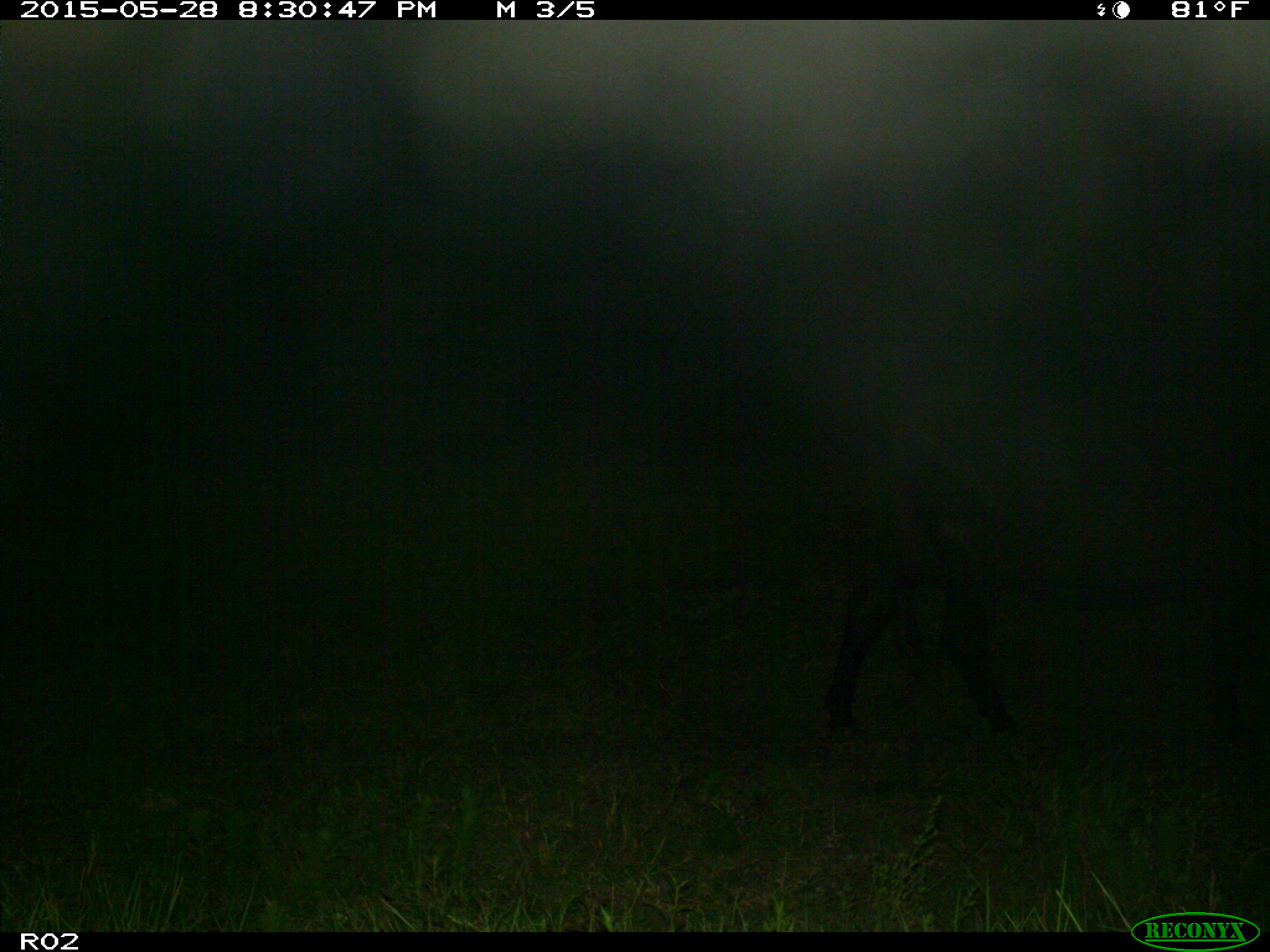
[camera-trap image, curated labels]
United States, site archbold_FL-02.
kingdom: Animalia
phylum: Chordata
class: Mammalia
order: Artiodactyla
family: Bovidae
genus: Bos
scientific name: Bos taurus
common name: domestic cow